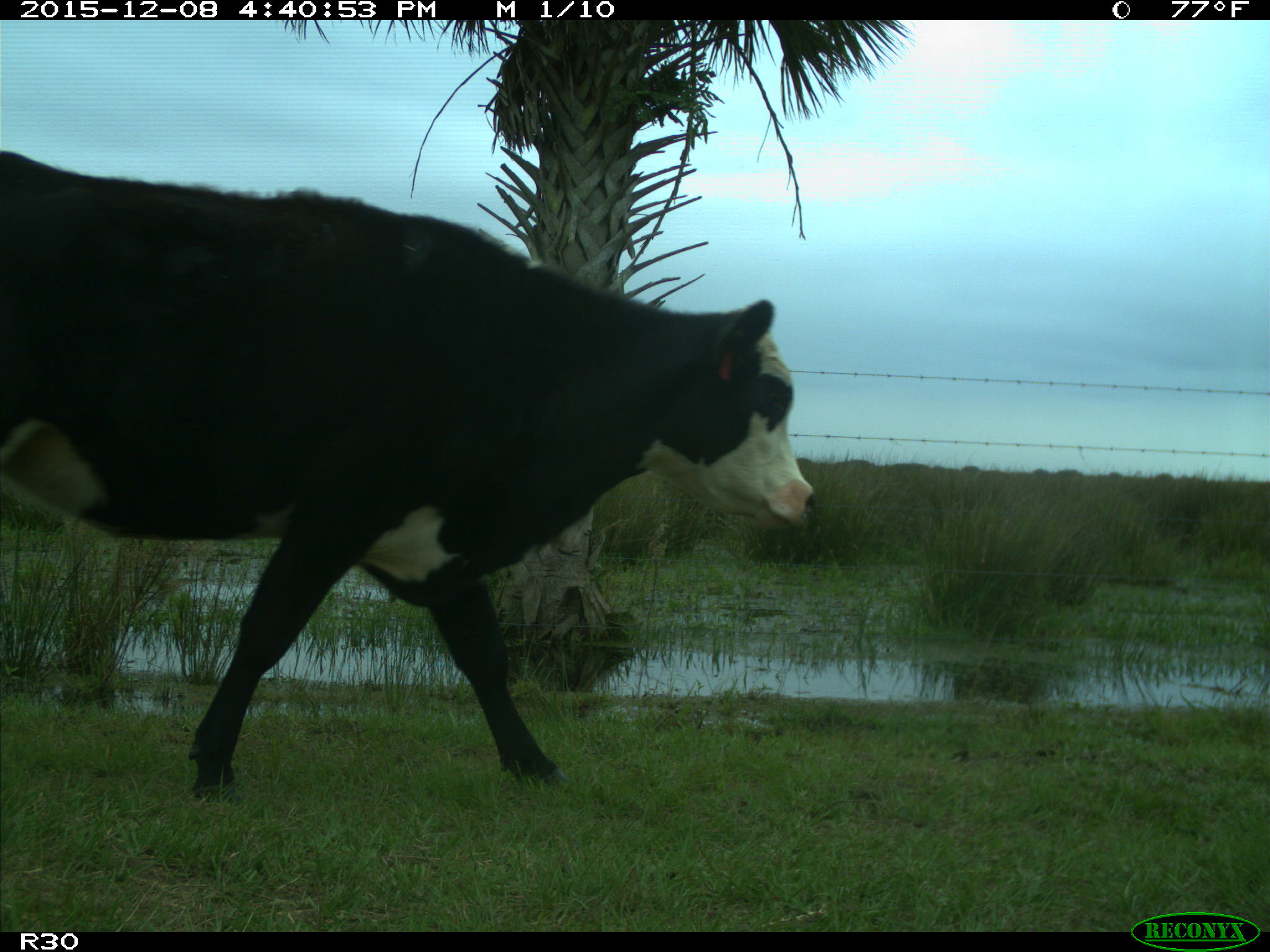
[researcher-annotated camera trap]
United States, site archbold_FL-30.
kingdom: Animalia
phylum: Chordata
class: Mammalia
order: Artiodactyla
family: Bovidae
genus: Bos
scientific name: Bos taurus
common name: domestic cow